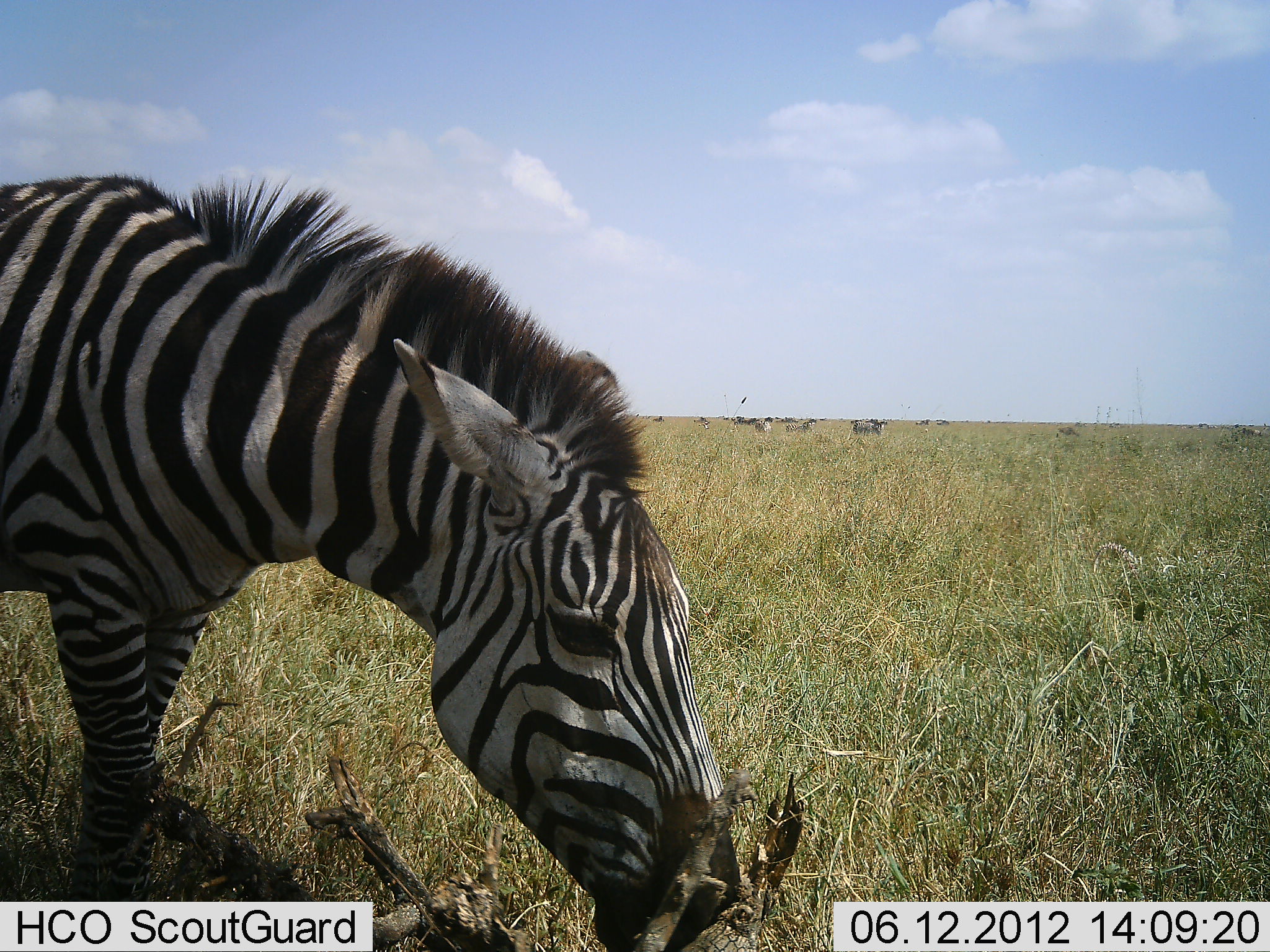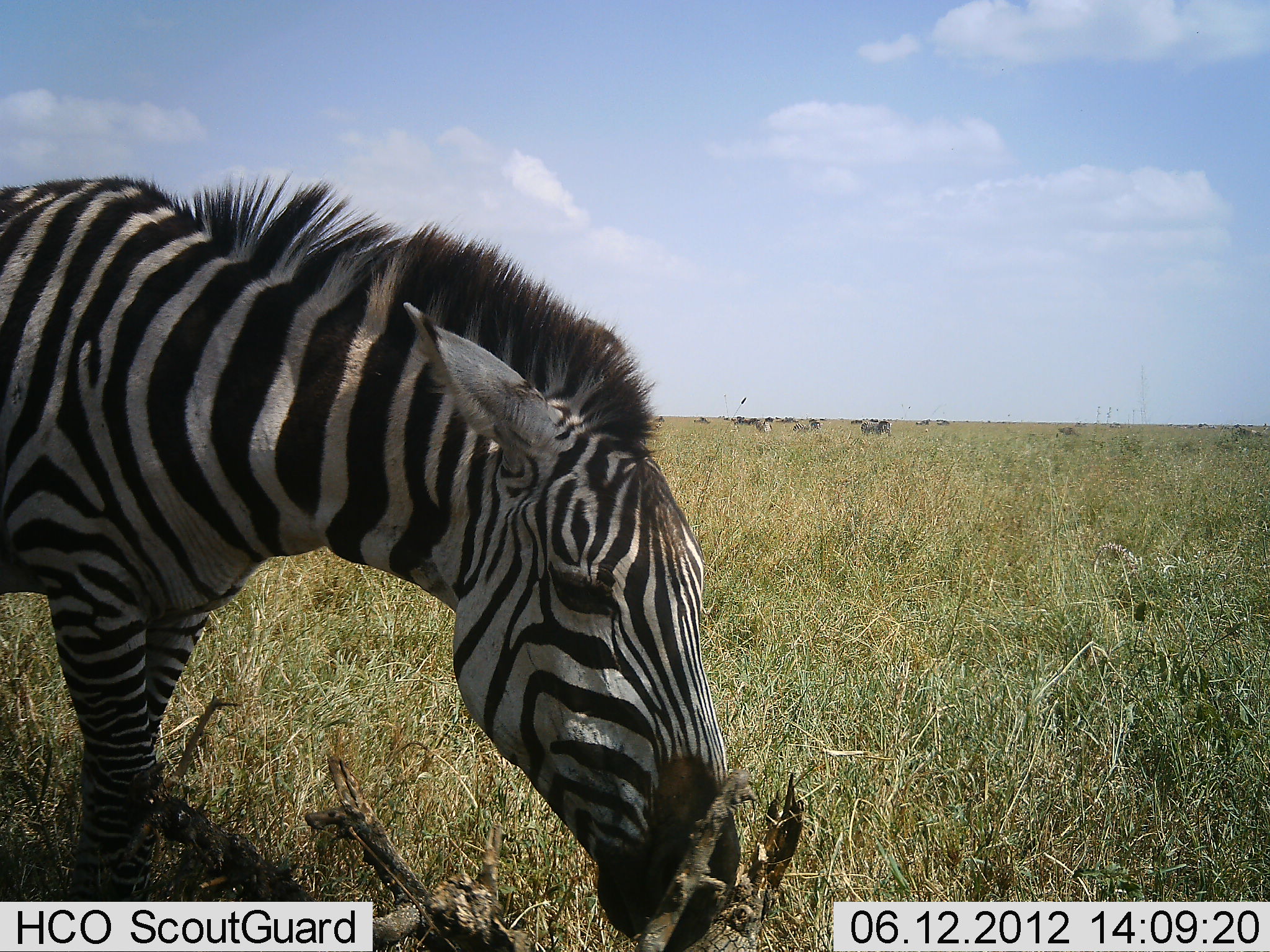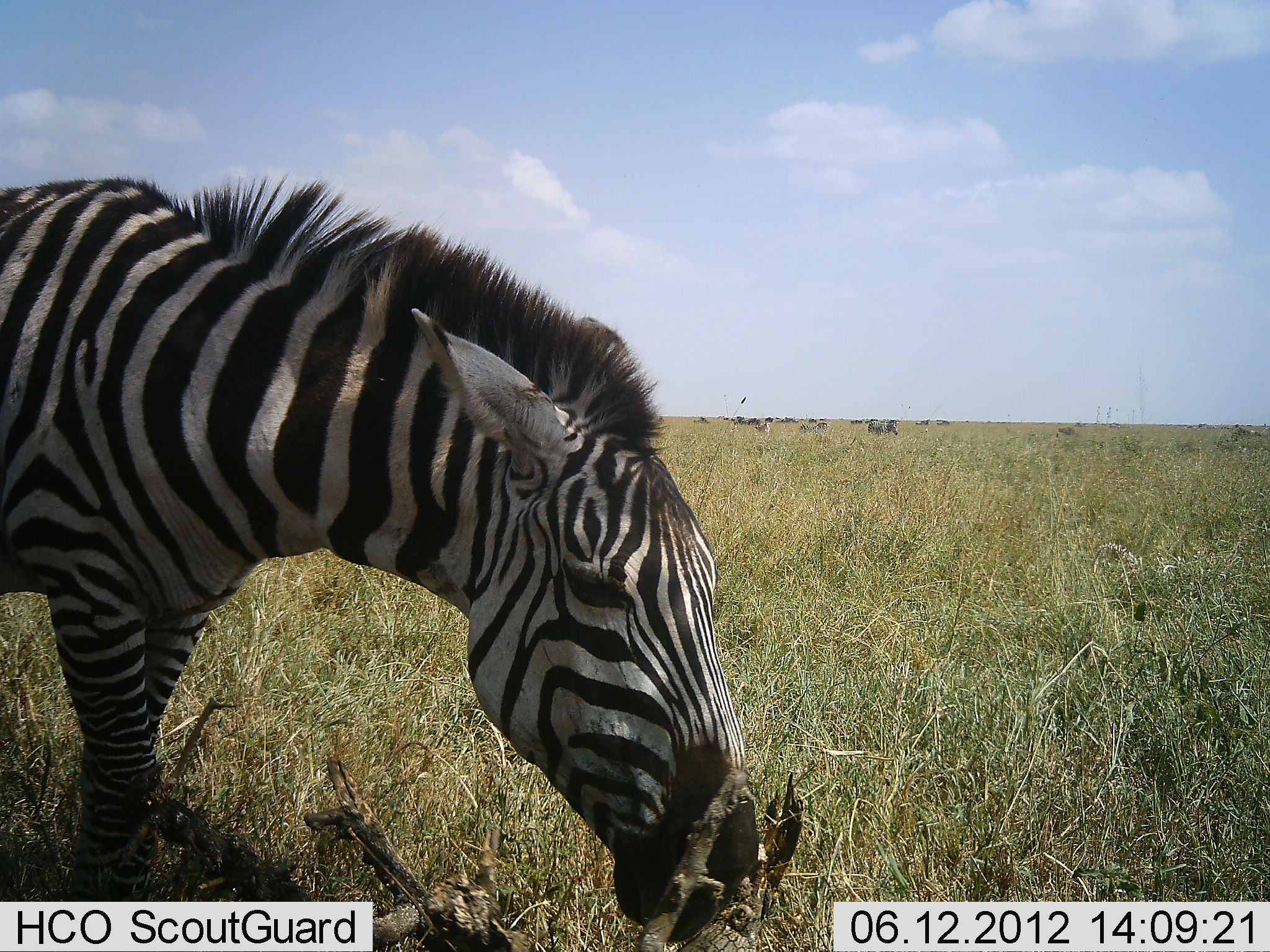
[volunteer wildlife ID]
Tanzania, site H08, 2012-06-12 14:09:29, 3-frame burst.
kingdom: Animalia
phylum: Chordata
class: Mammalia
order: Perissodactyla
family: Equidae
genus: Equus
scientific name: Equus quagga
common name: plains zebra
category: zebra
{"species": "zebra (plains zebra) (Equus quagga)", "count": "4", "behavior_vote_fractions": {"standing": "46%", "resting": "0%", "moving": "54%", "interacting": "0%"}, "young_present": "0%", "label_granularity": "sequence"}